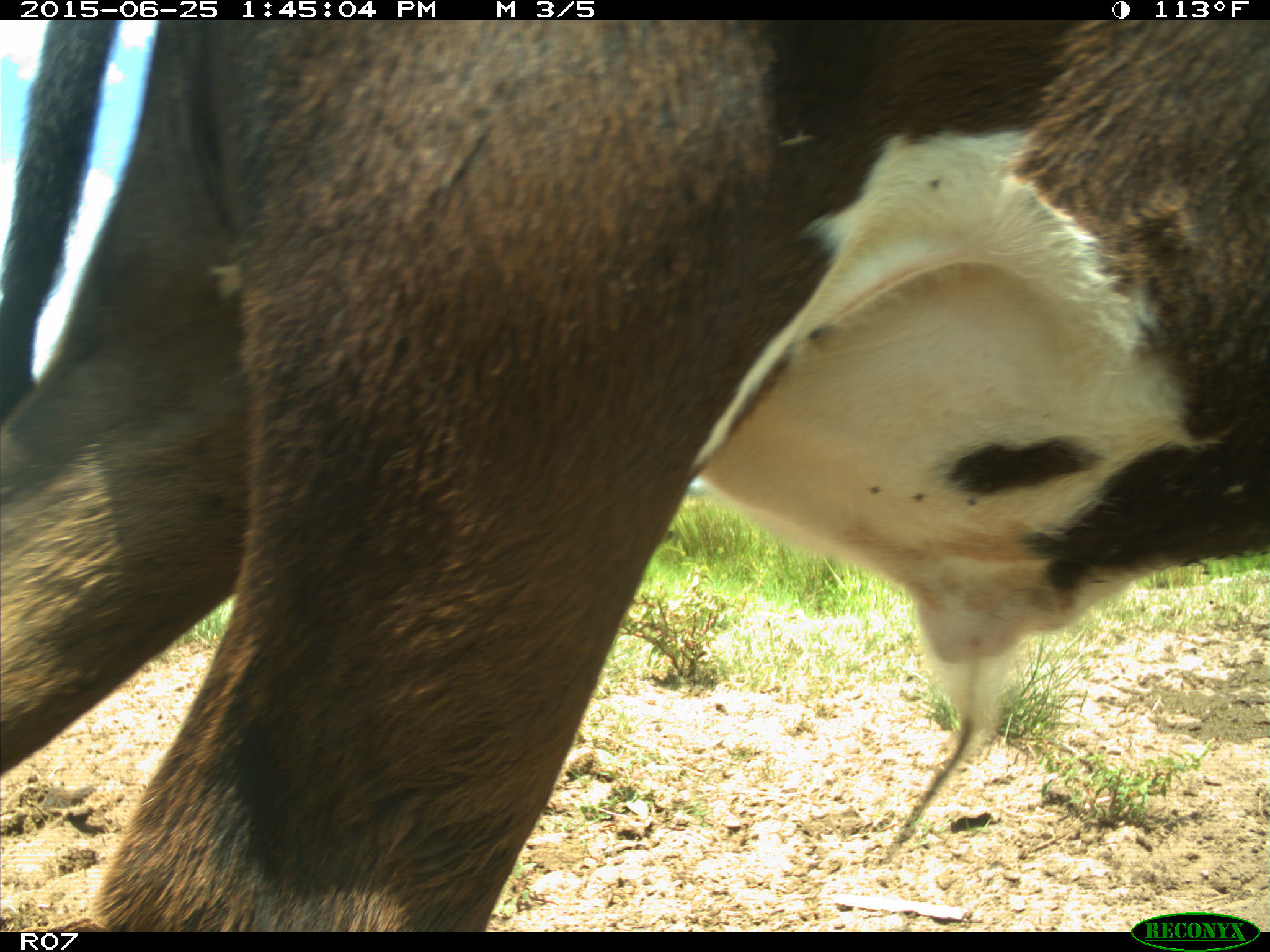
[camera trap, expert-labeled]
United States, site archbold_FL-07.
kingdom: Animalia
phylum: Chordata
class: Mammalia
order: Artiodactyla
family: Bovidae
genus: Bos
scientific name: Bos taurus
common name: domestic cow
Bos taurus (domestic cow).